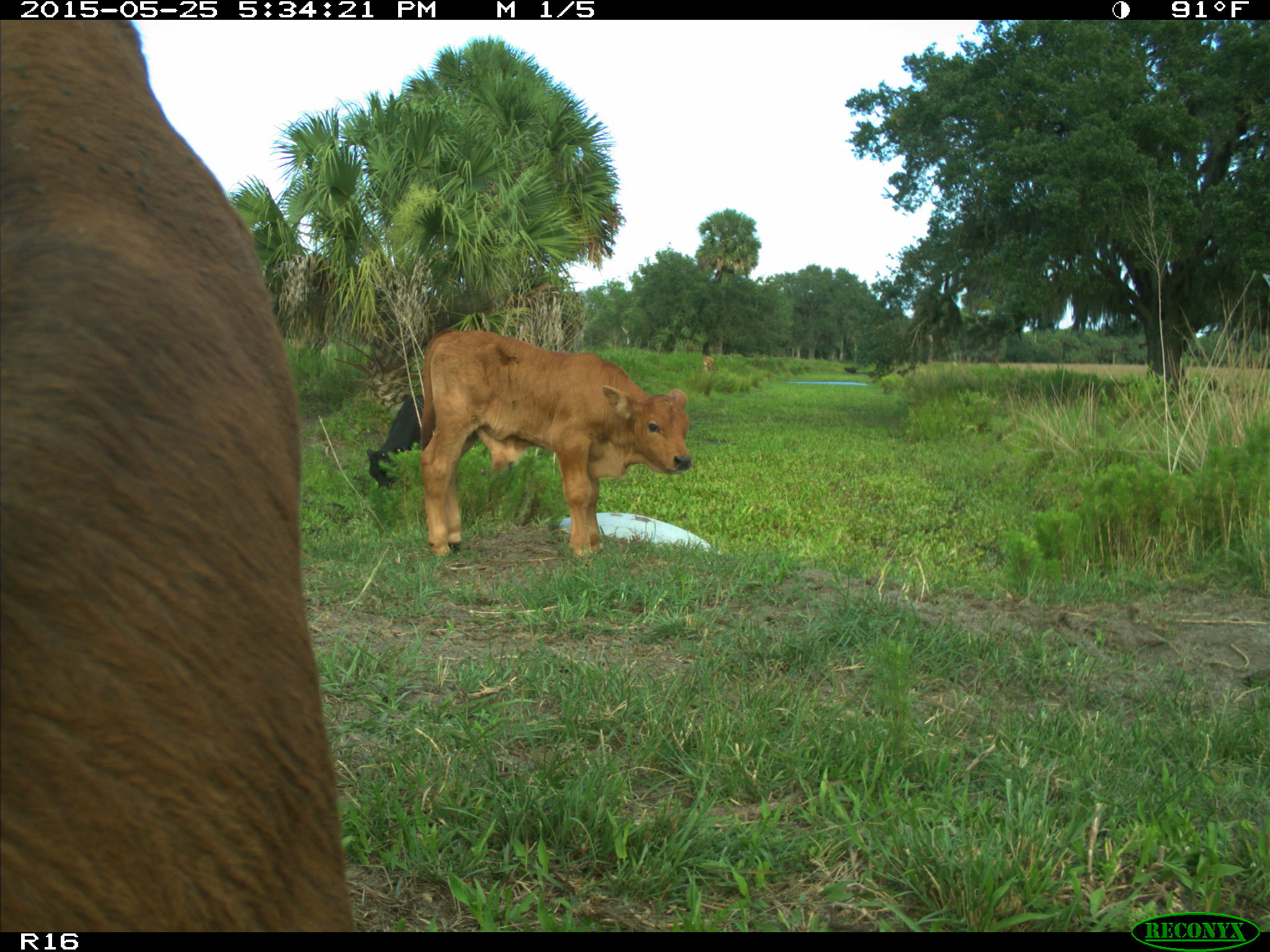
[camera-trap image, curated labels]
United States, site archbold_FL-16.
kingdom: Animalia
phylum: Chordata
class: Mammalia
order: Artiodactyla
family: Bovidae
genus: Bos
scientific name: Bos taurus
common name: domestic cow